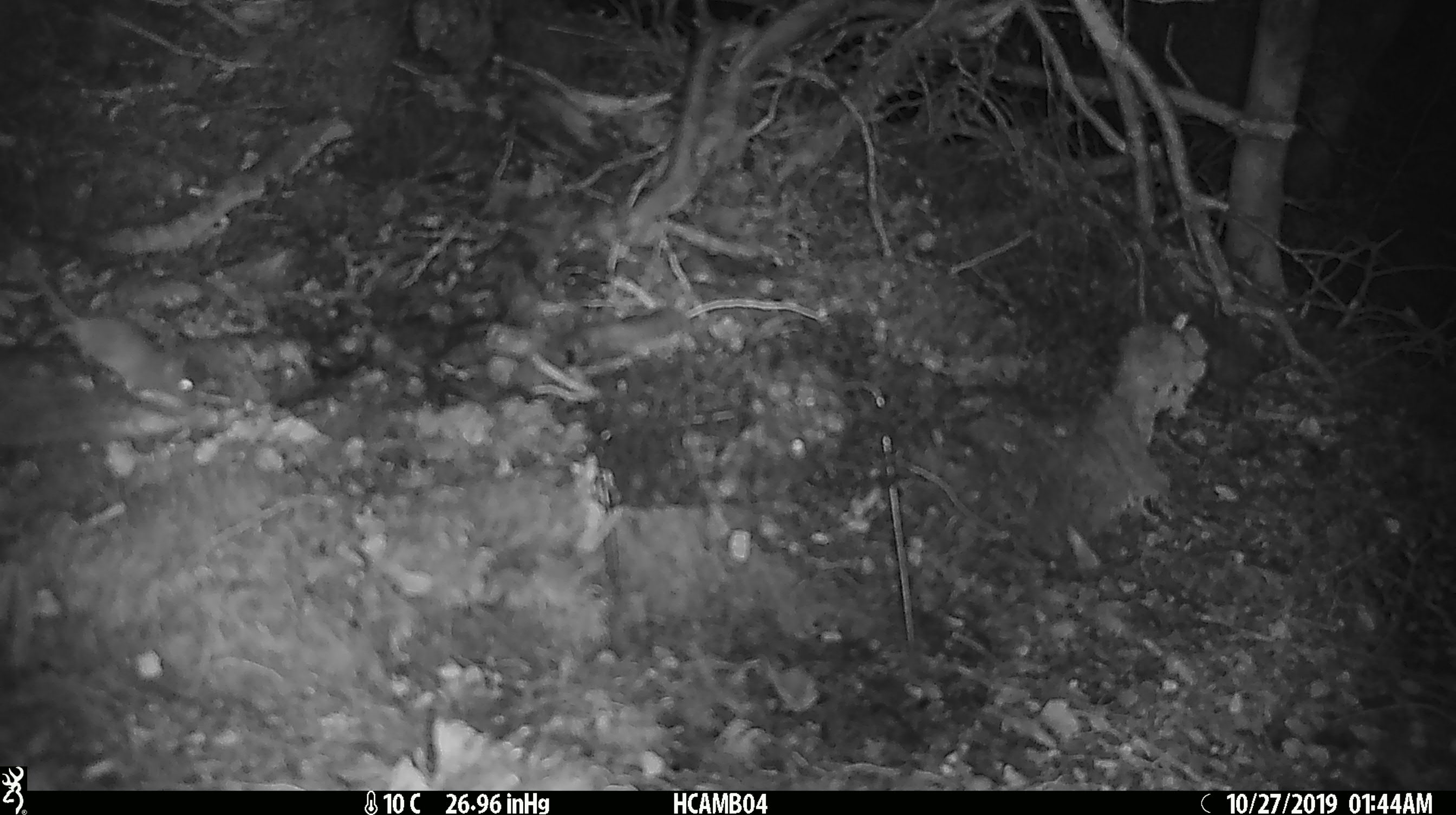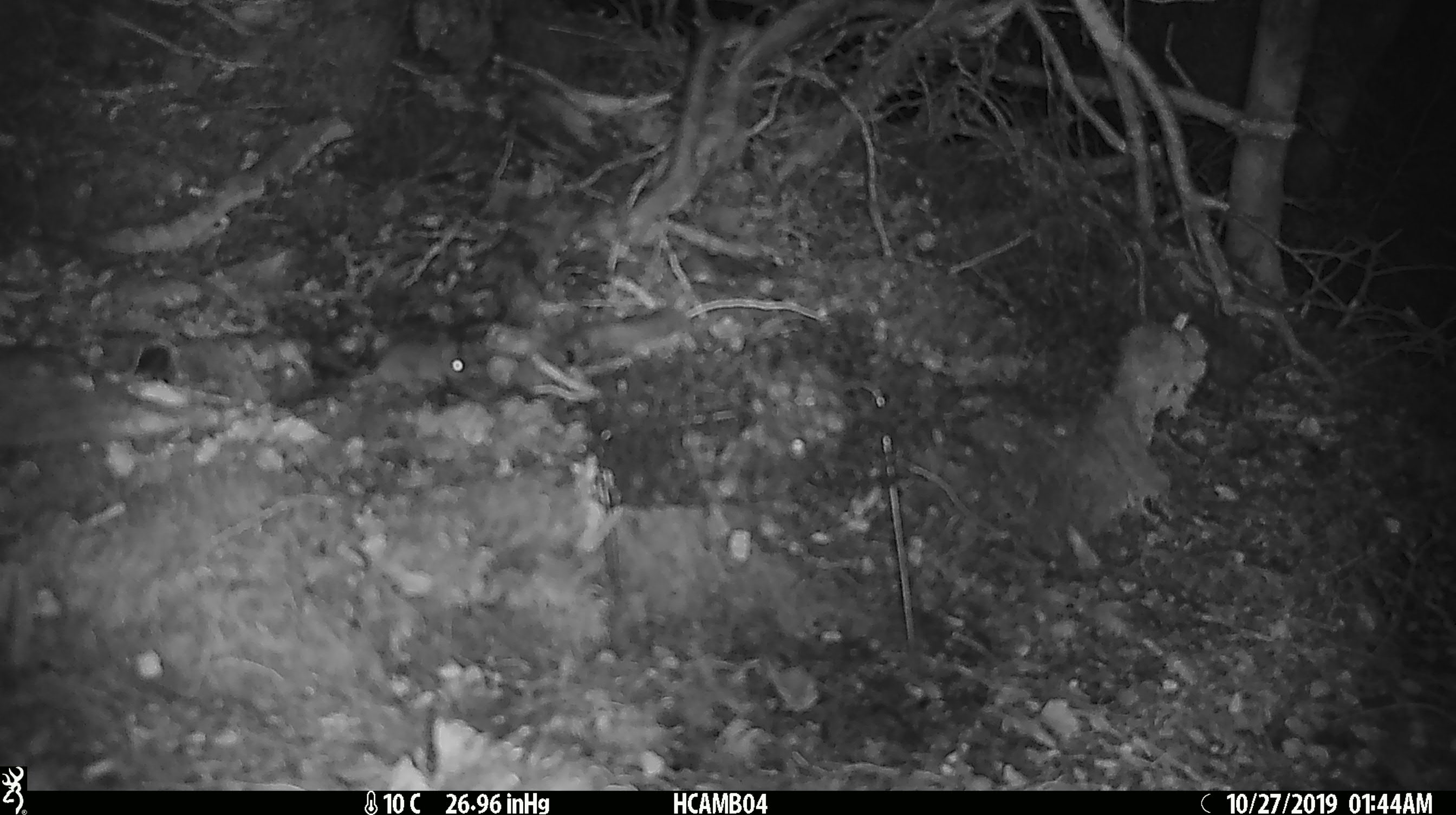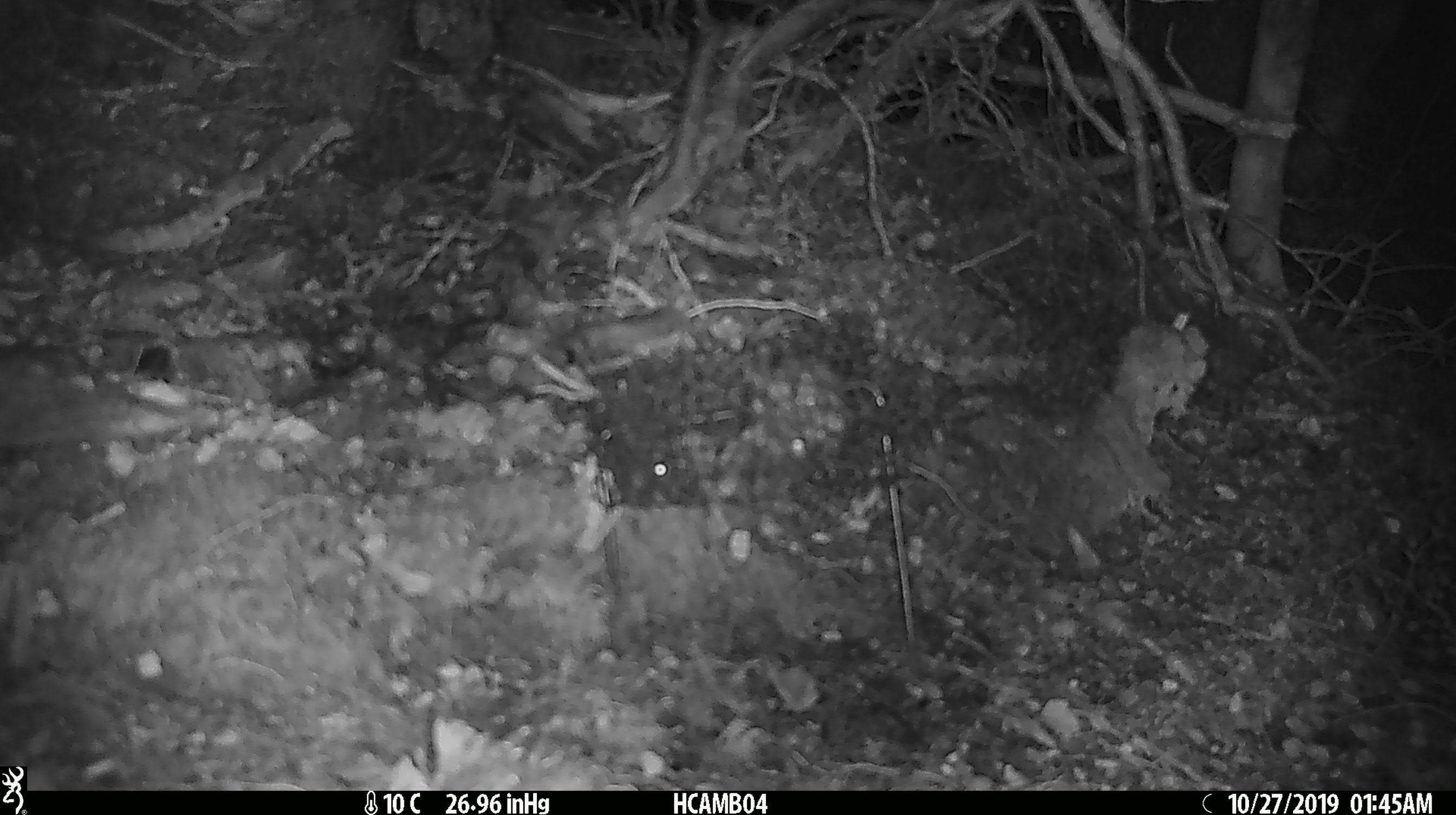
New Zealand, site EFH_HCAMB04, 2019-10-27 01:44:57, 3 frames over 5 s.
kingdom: Animalia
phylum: Chordata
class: Mammalia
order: Rodentia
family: Muridae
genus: Mus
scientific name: Mus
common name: mouse